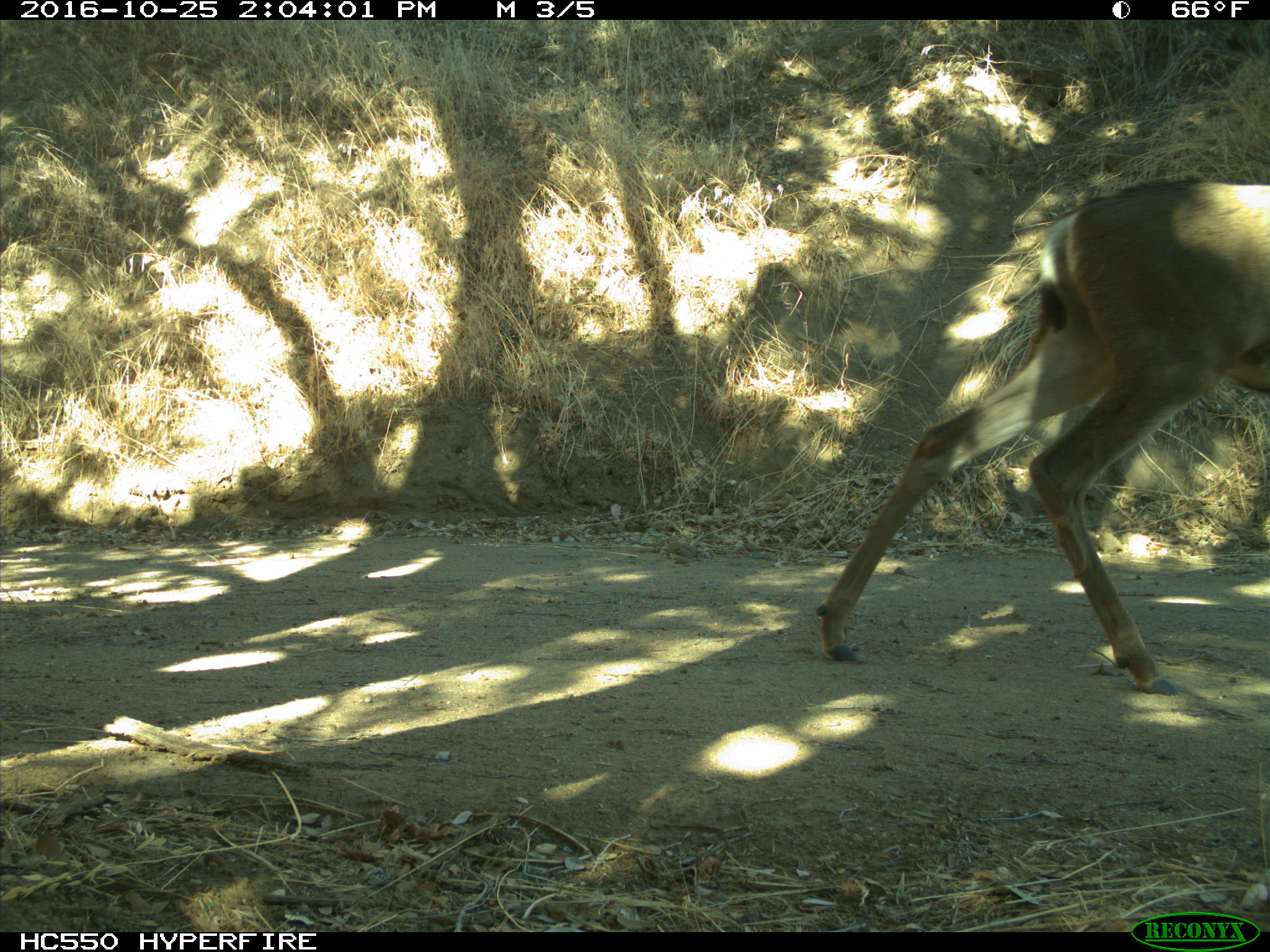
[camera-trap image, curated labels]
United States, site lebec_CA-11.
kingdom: Animalia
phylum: Chordata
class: Mammalia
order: Artiodactyla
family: Cervidae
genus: Odocoileus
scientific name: Odocoileus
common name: deer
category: unidentified deer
Unidentified deer (deer) (Odocoileus).